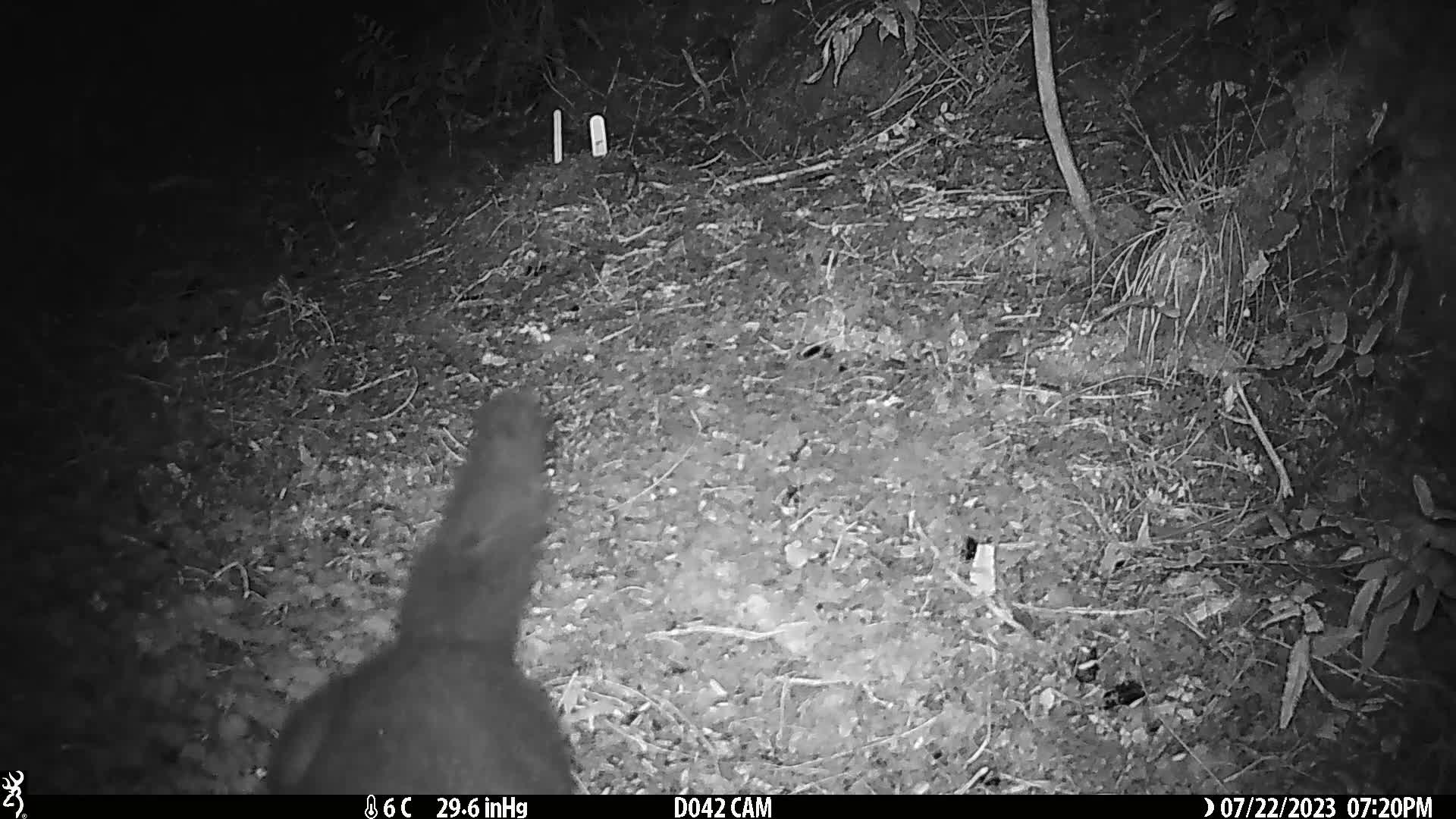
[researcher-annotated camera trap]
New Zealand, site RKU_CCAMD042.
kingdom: Animalia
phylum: Chordata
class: Mammalia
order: Diprotodontia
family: Phalangeridae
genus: Trichosurus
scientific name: Trichosurus vulpecula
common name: common brushtail possum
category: possum